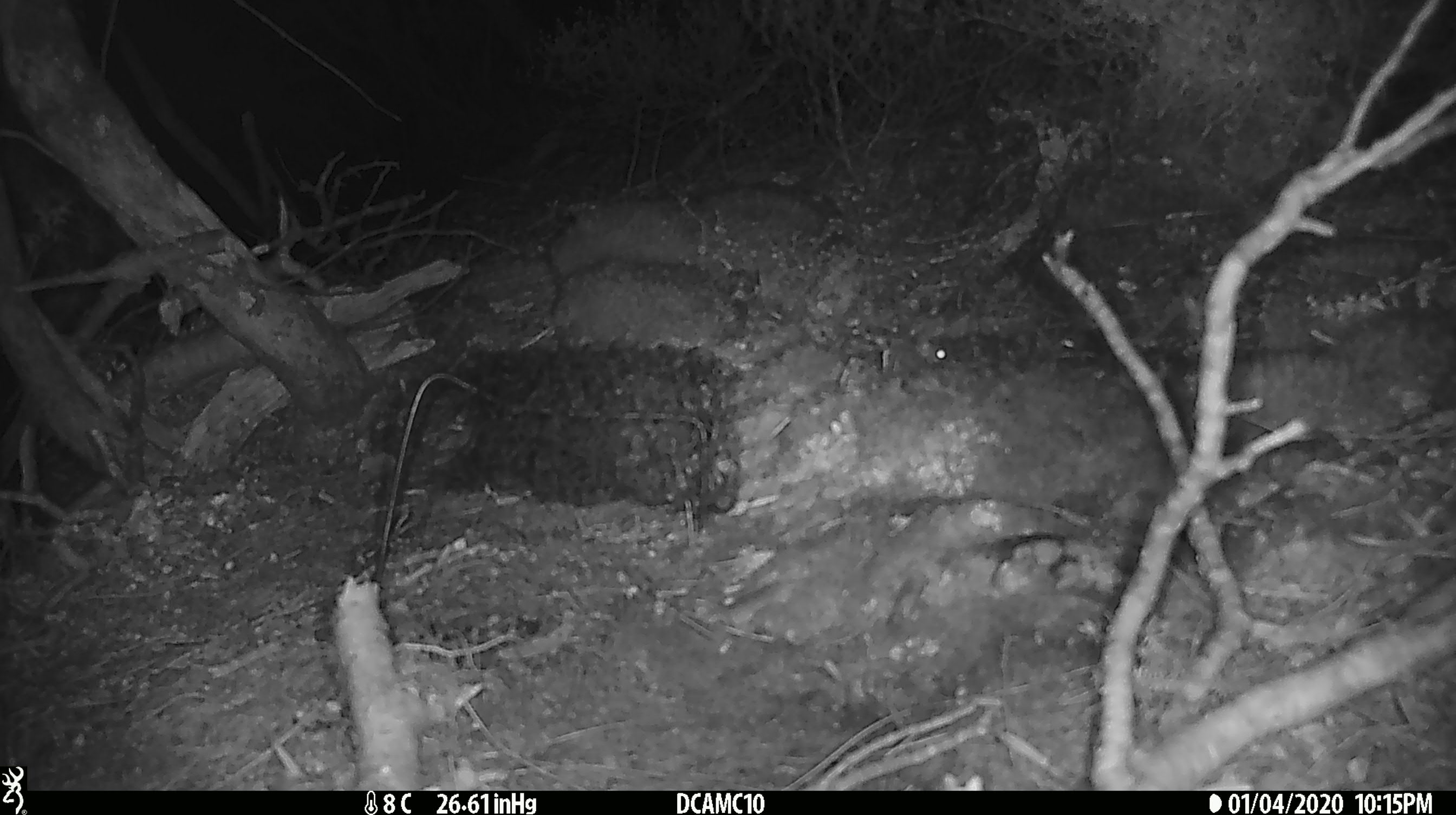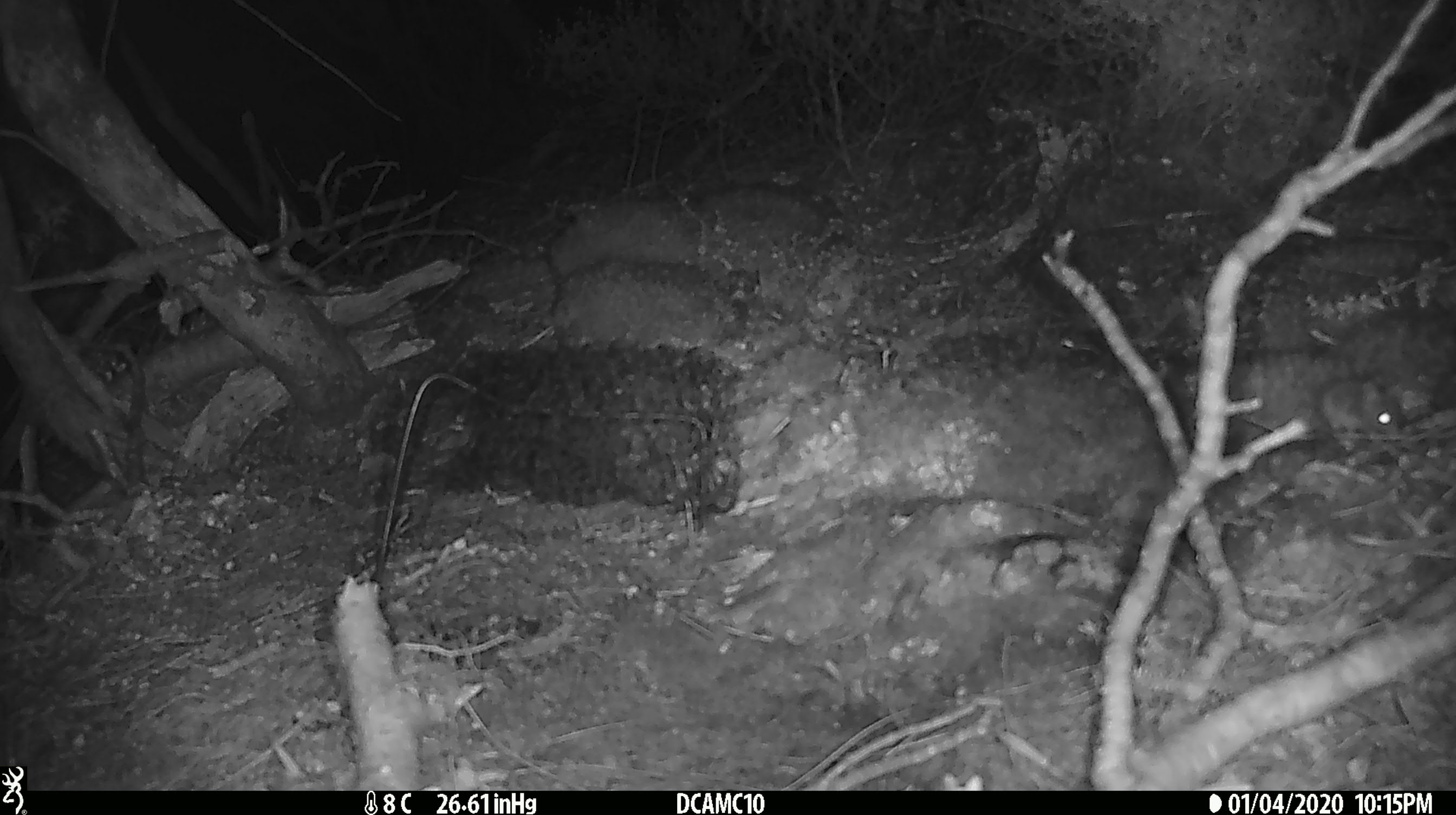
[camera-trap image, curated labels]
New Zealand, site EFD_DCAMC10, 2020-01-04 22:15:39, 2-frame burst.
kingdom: Animalia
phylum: Chordata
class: Mammalia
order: Rodentia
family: Muridae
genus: Mus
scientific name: Mus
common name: mouse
Mouse (Mus).